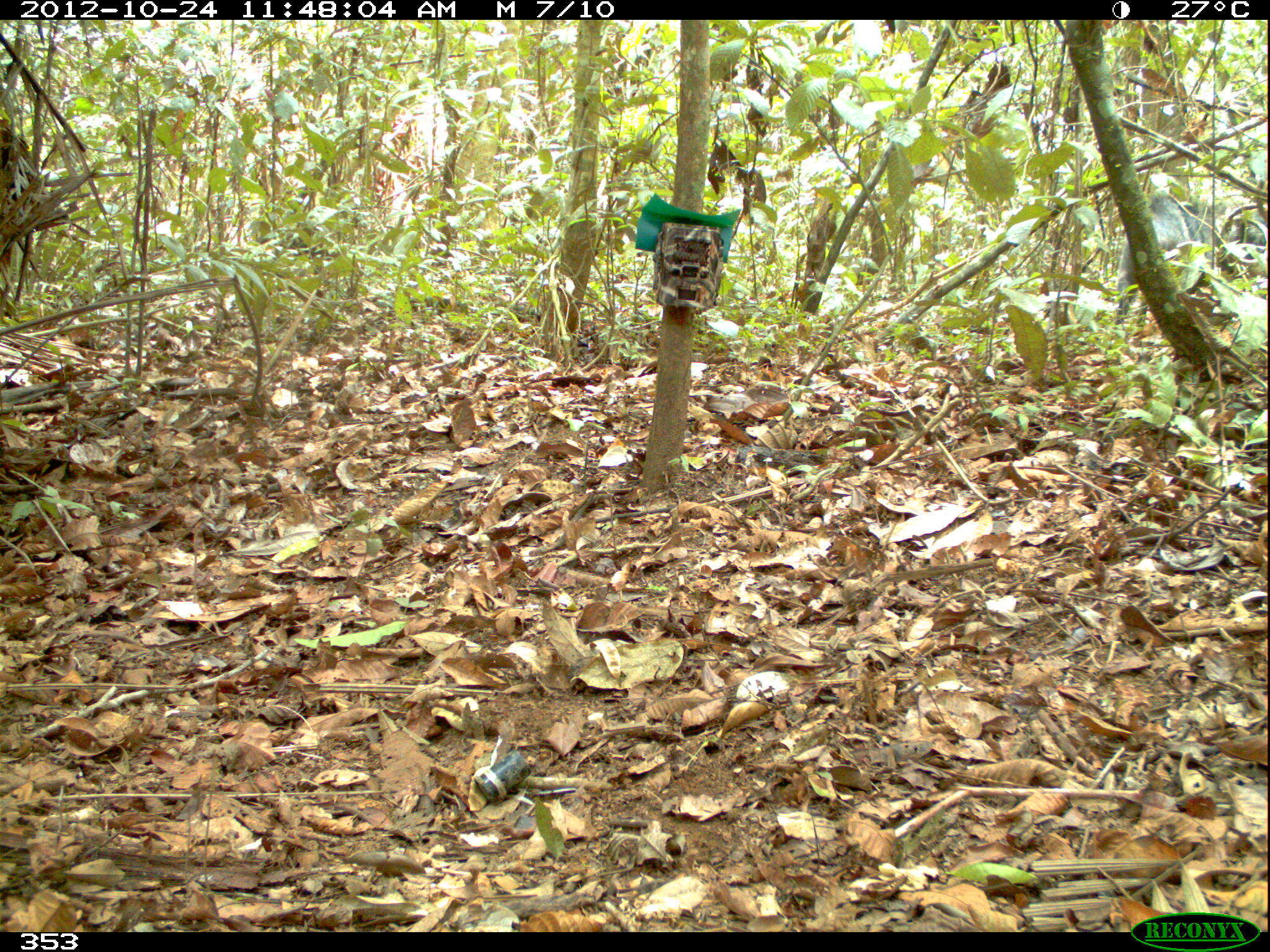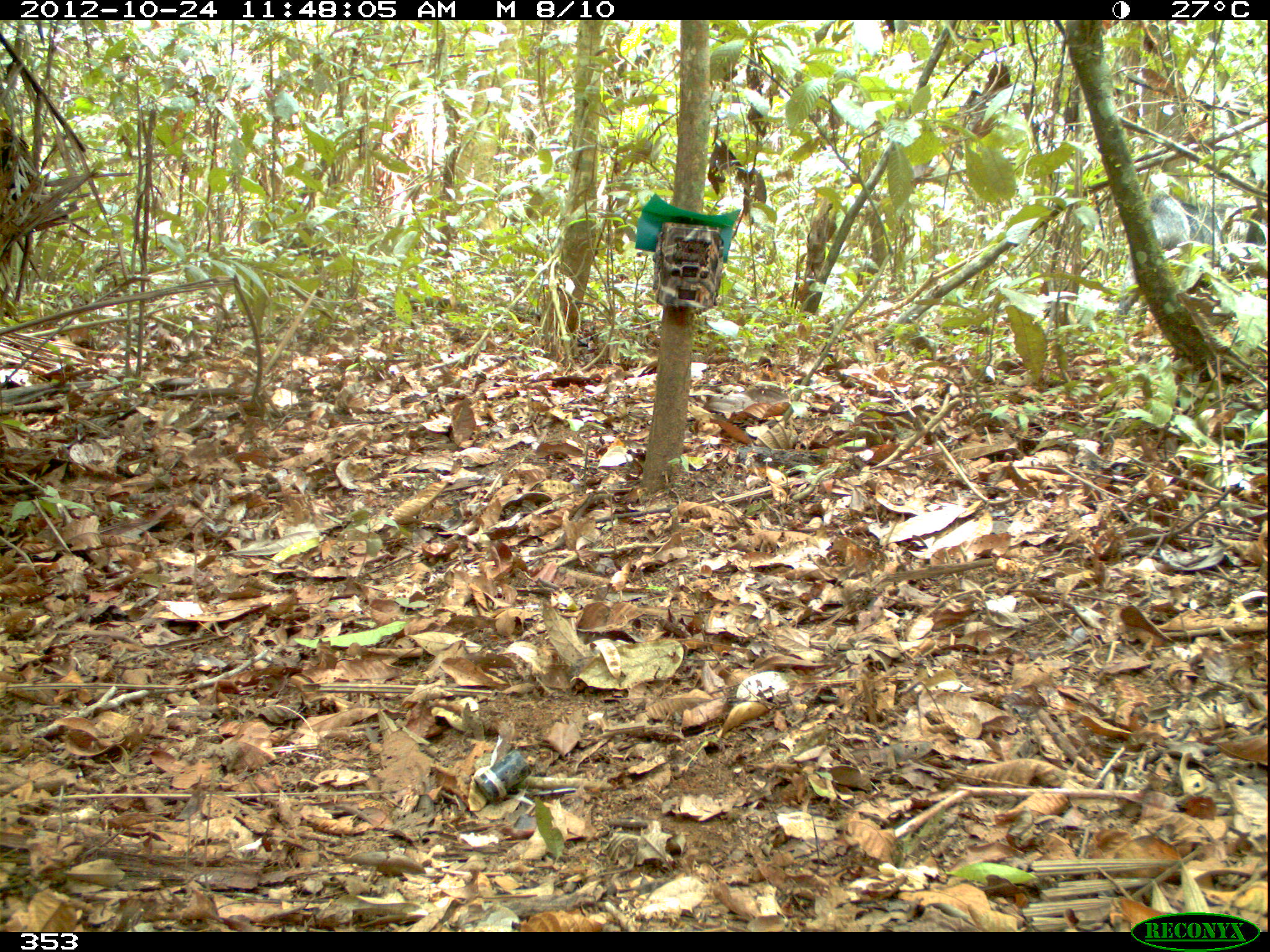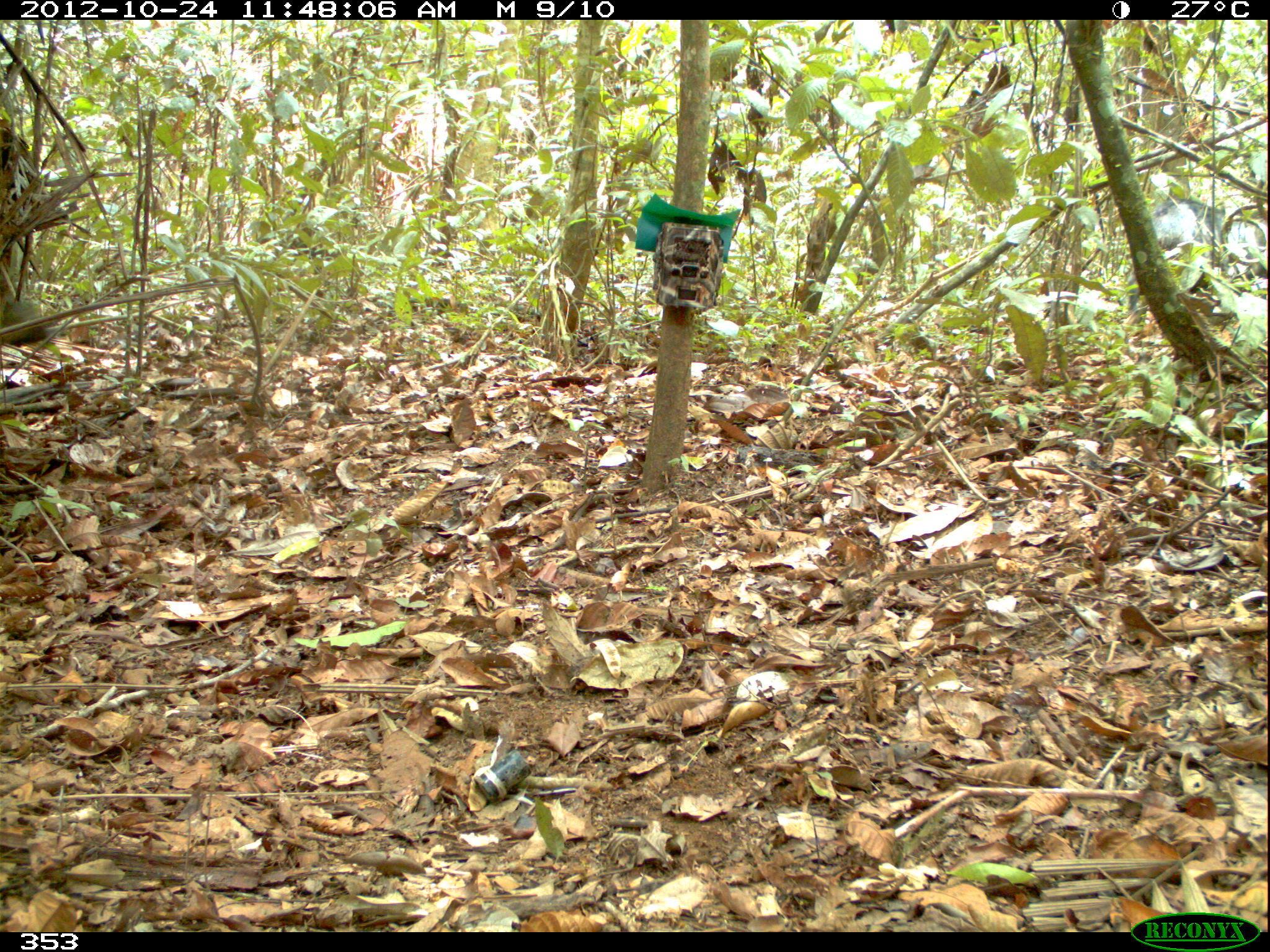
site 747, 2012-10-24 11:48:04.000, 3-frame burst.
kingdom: Animalia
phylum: Chordata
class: Mammalia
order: Artiodactyla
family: Tayassuidae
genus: Tayassu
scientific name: Tayassu pecari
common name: white-lipped peccary